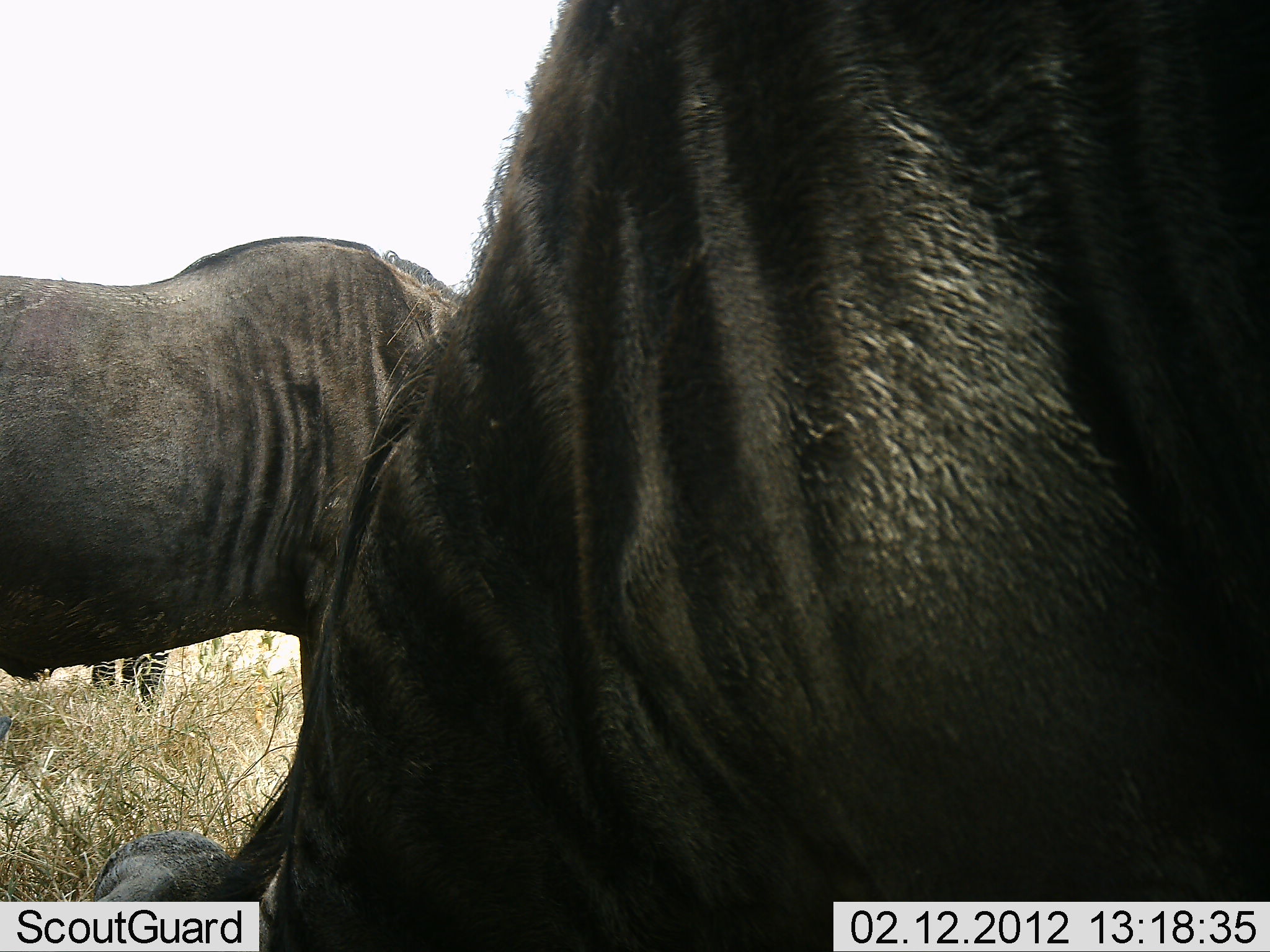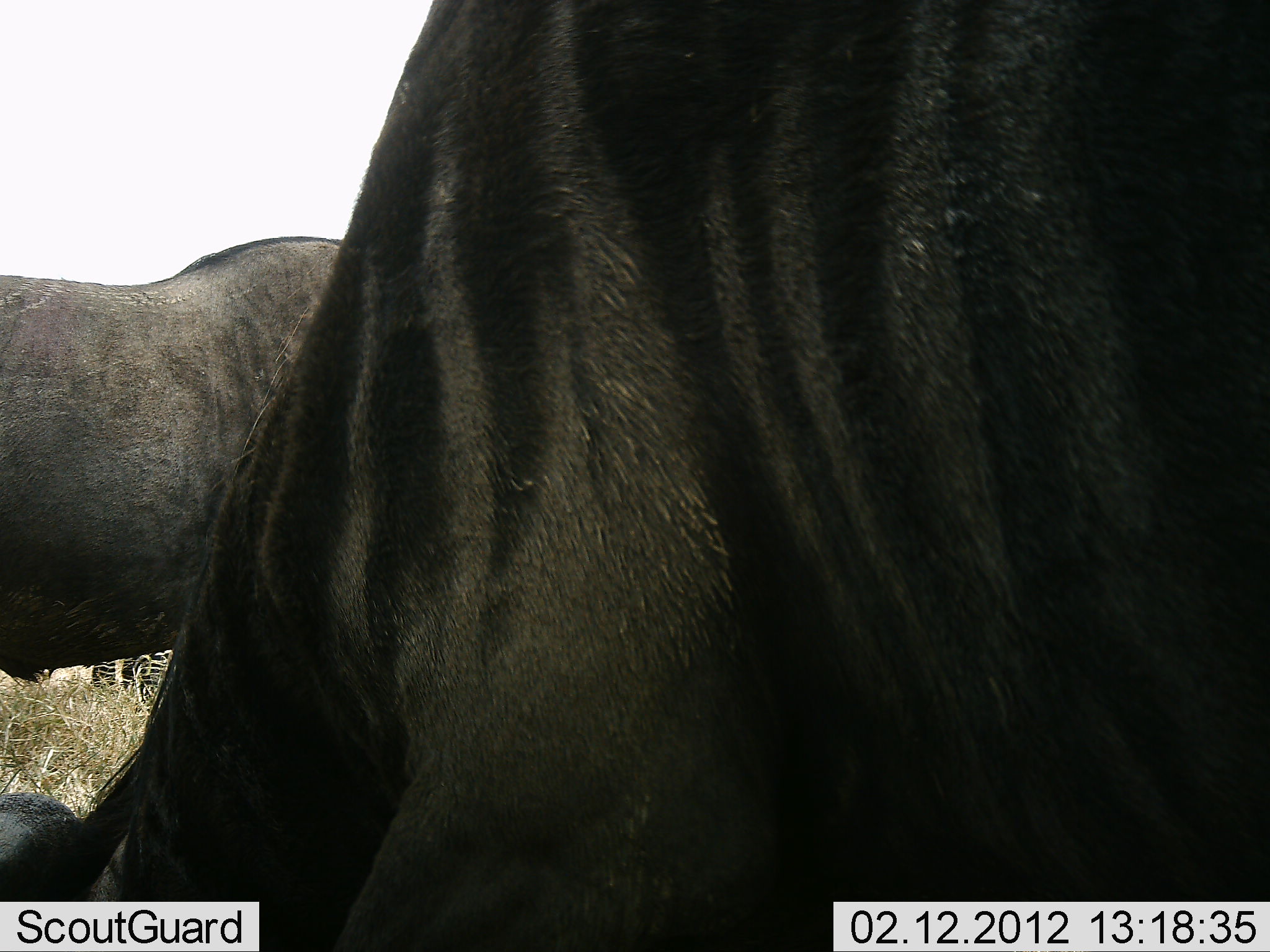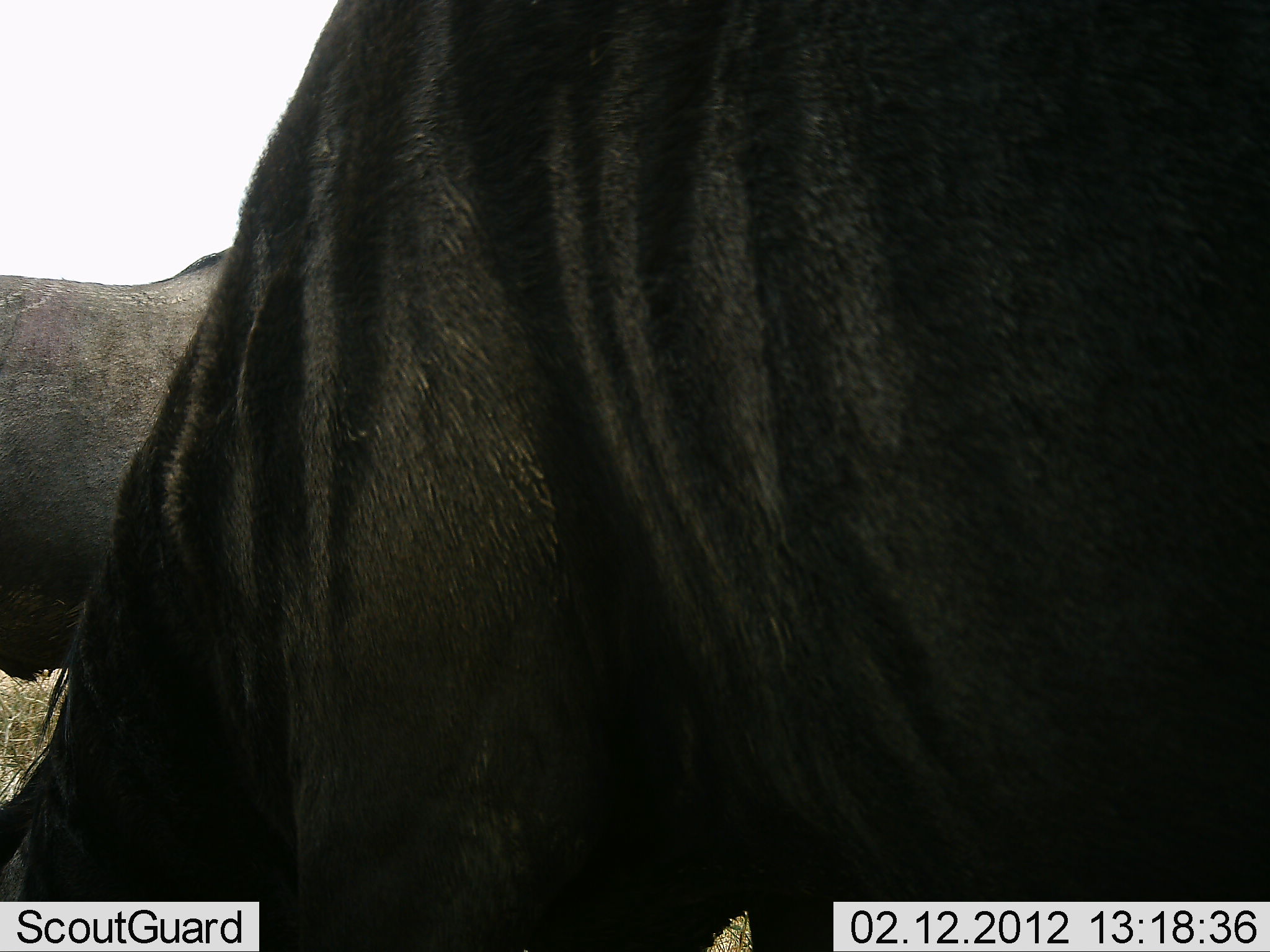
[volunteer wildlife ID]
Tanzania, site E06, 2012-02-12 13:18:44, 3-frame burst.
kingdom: Animalia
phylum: Chordata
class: Mammalia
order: Artiodactyla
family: Bovidae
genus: Connochaetes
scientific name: Connochaetes taurinus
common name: blue wildebeest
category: wildebeest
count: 2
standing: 75%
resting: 6%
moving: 19%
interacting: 0%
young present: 0%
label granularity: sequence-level